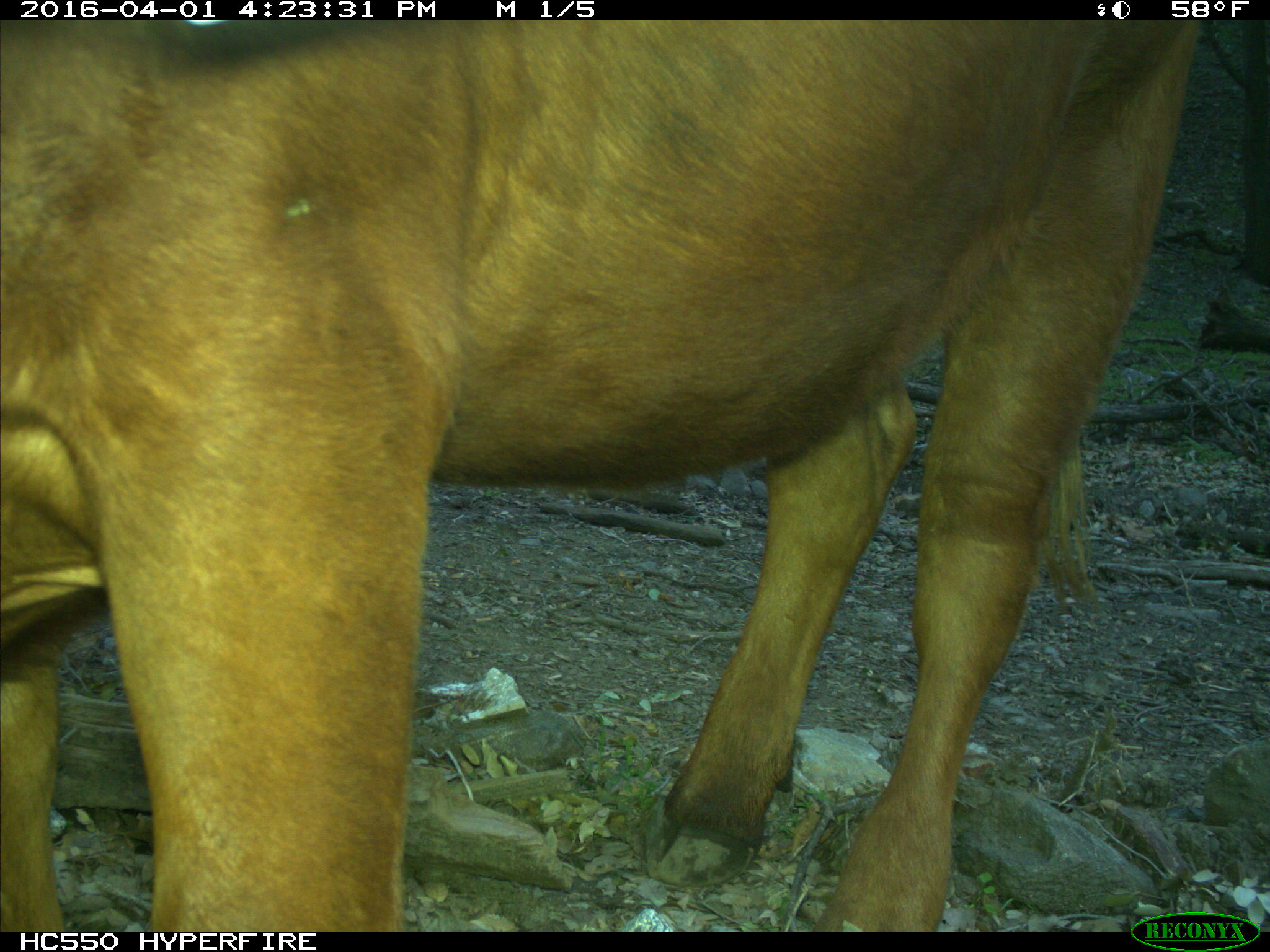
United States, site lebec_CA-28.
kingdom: Animalia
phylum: Chordata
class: Mammalia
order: Artiodactyla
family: Bovidae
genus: Bos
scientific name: Bos taurus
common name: domestic cow